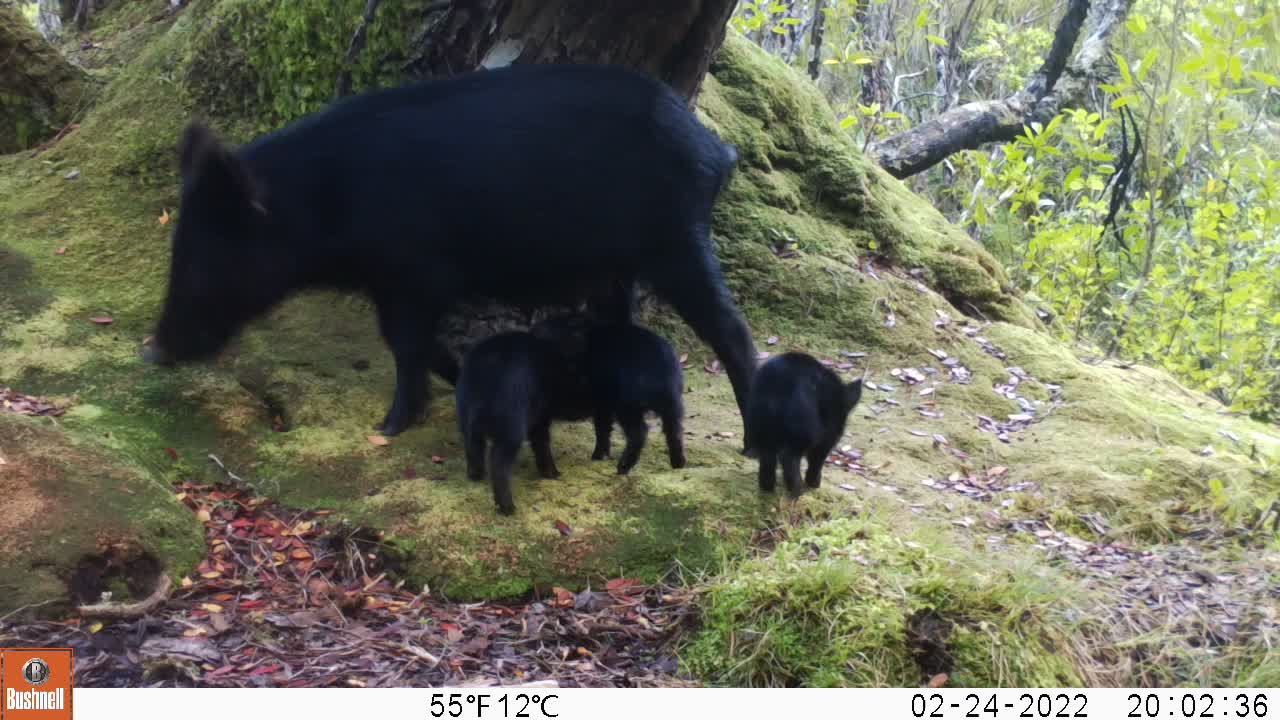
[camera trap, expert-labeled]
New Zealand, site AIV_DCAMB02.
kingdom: Animalia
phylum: Chordata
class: Mammalia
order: Artiodactyla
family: Suidae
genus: Sus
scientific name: Sus scrofa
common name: pig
Pig (Sus scrofa).